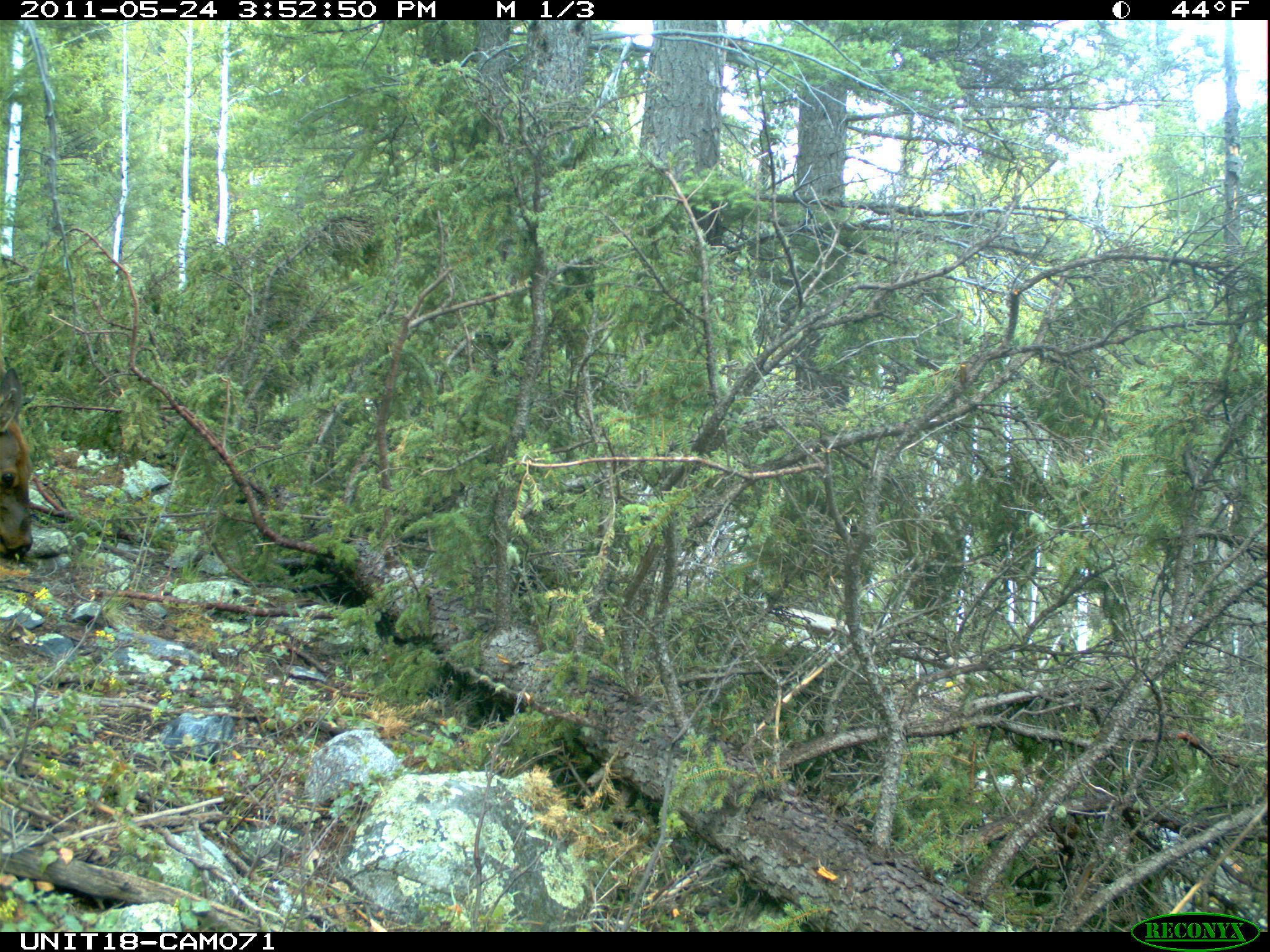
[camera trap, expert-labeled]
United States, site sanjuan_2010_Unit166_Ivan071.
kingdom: Animalia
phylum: Chordata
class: Mammalia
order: Artiodactyla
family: Cervidae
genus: Cervus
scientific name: Cervus elaphus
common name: red deer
Cervus elaphus (red deer).